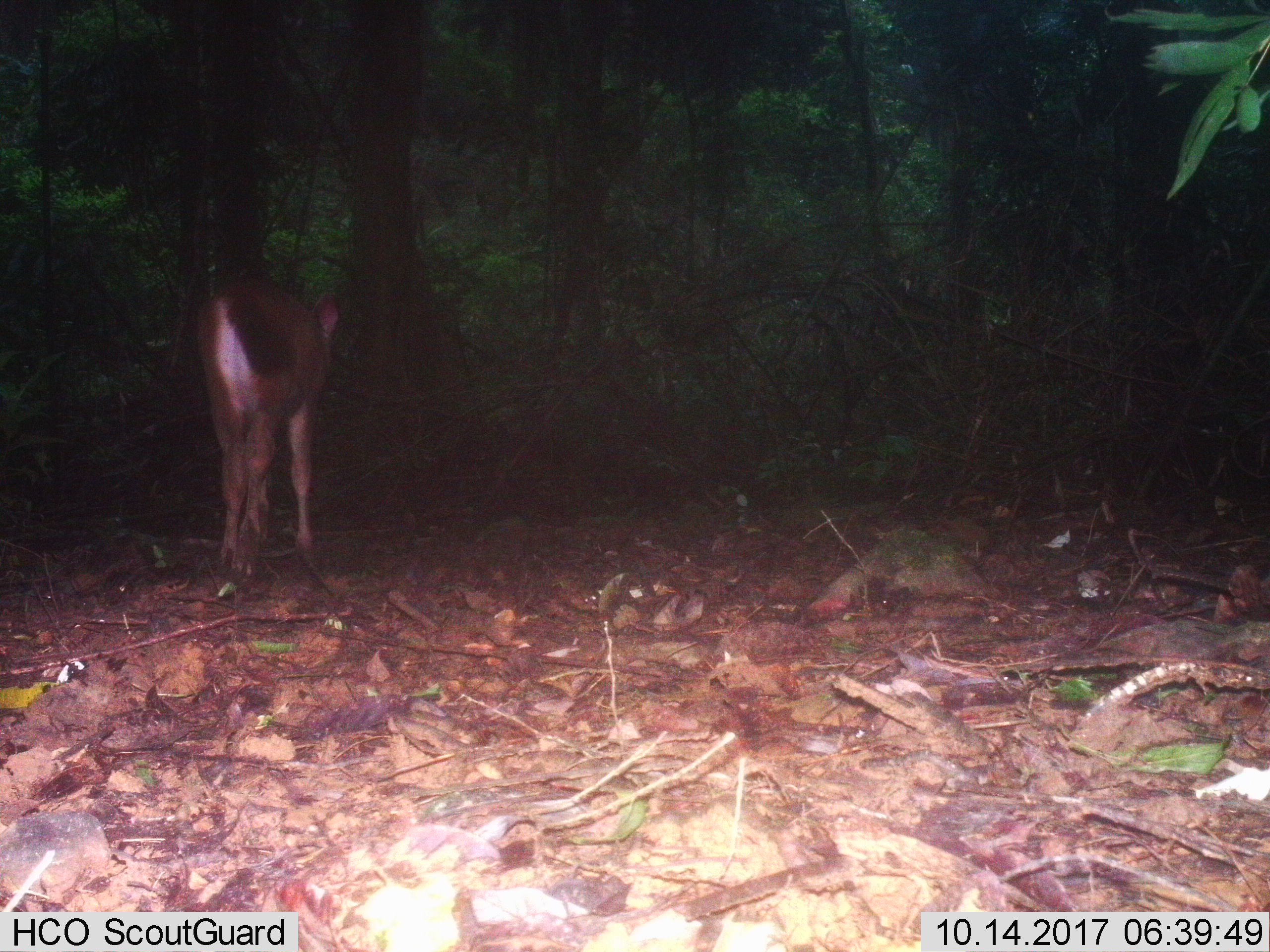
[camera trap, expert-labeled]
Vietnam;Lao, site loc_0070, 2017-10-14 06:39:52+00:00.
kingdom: Animalia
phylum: Chordata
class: Mammalia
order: Artiodactyla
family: Cervidae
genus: Rusa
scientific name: Rusa unicolor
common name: sambar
Sambar (Rusa unicolor). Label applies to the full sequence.